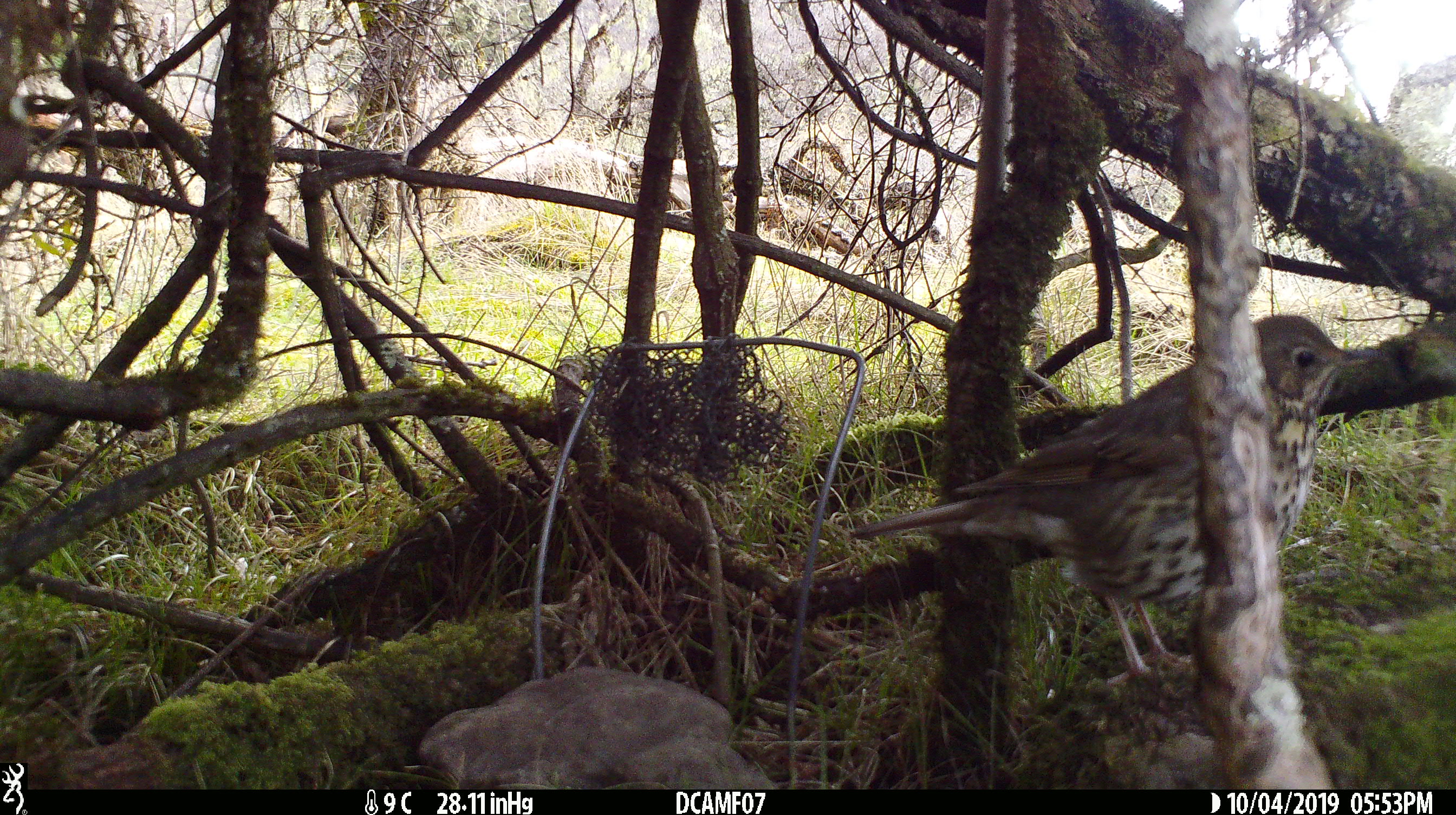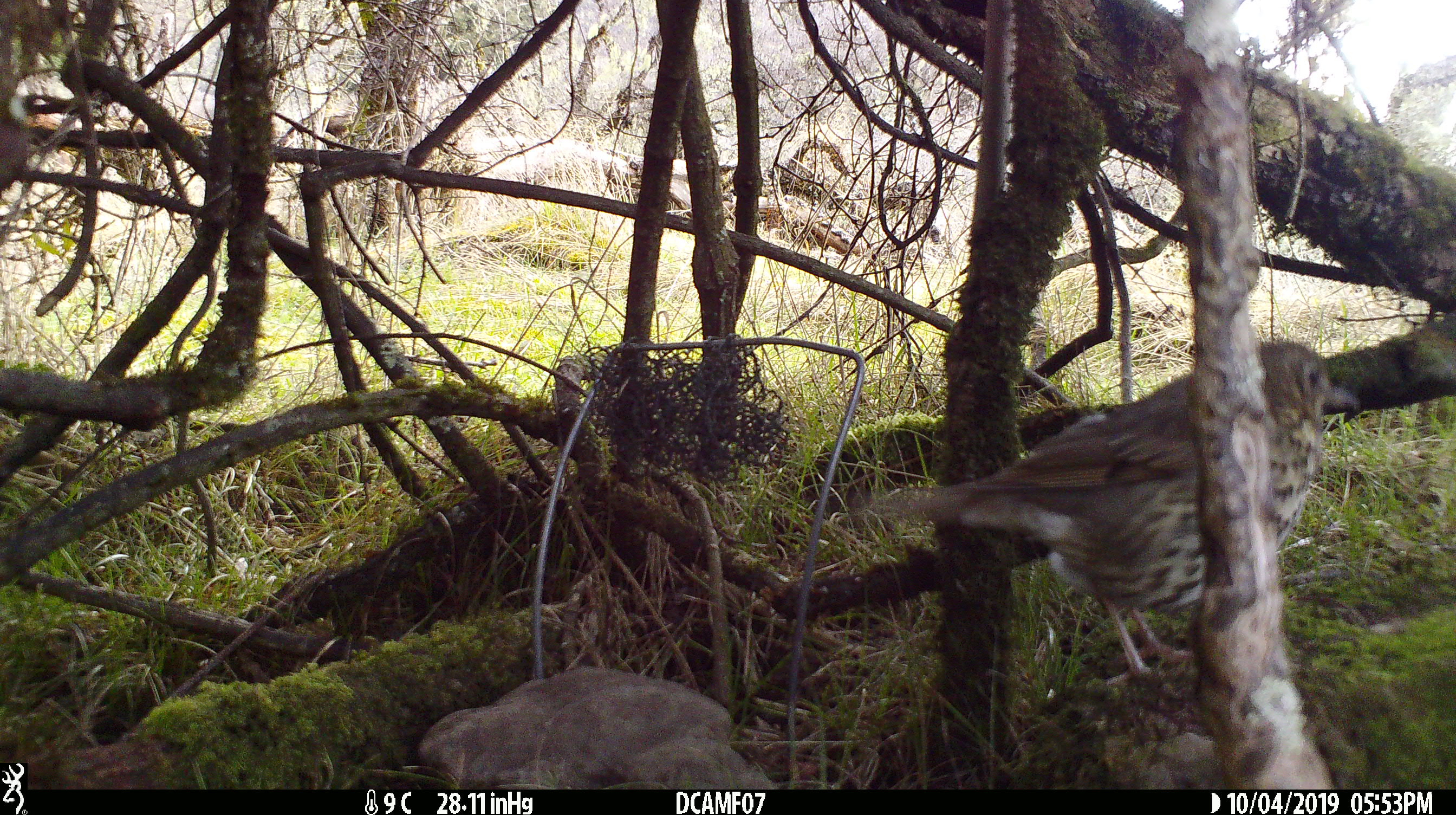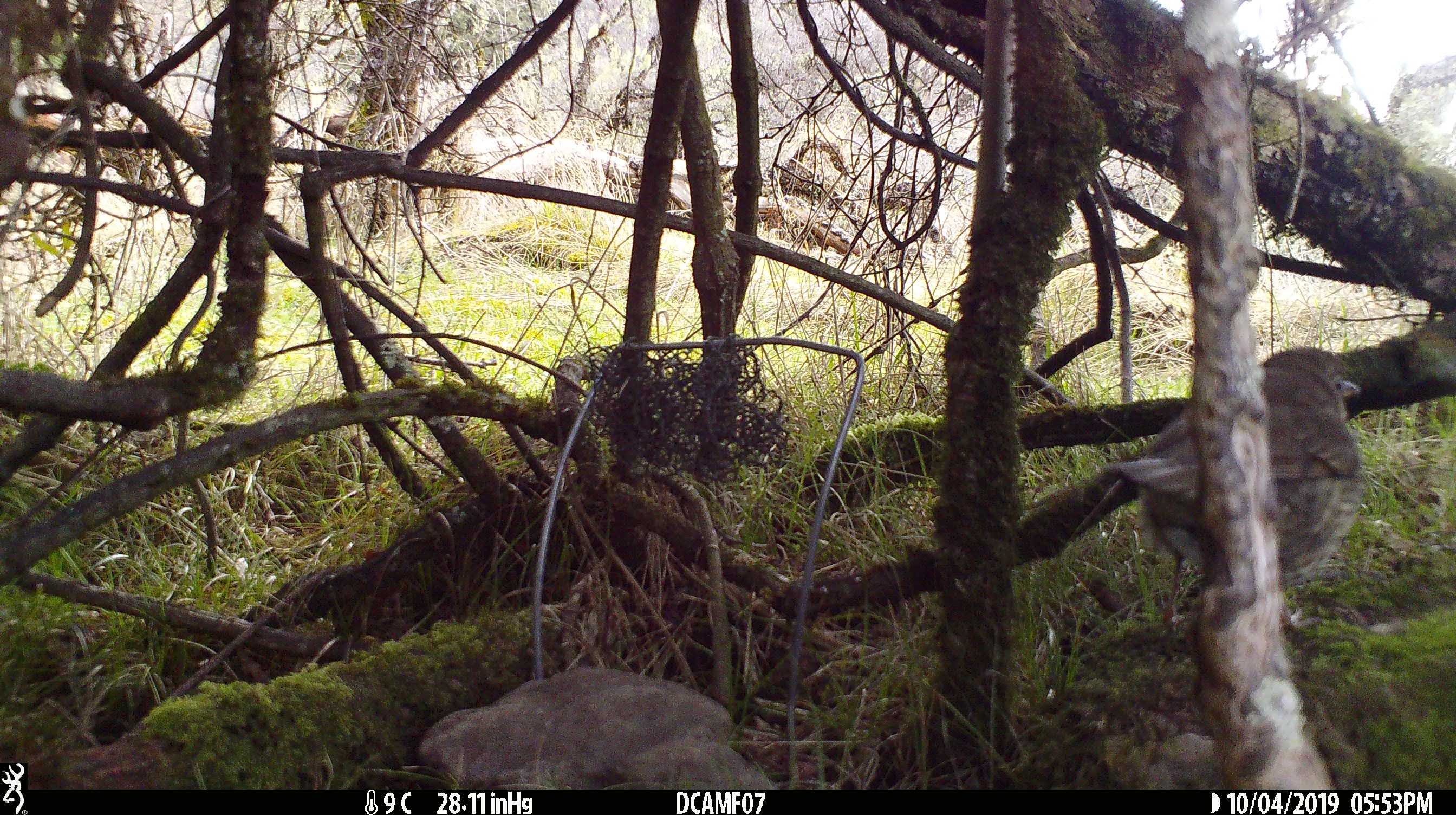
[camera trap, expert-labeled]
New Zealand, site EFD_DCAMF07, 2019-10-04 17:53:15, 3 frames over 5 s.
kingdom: Animalia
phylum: Chordata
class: Aves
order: Passeriformes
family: Turdidae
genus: Turdus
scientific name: Turdus philomelos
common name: song thrush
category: thrush